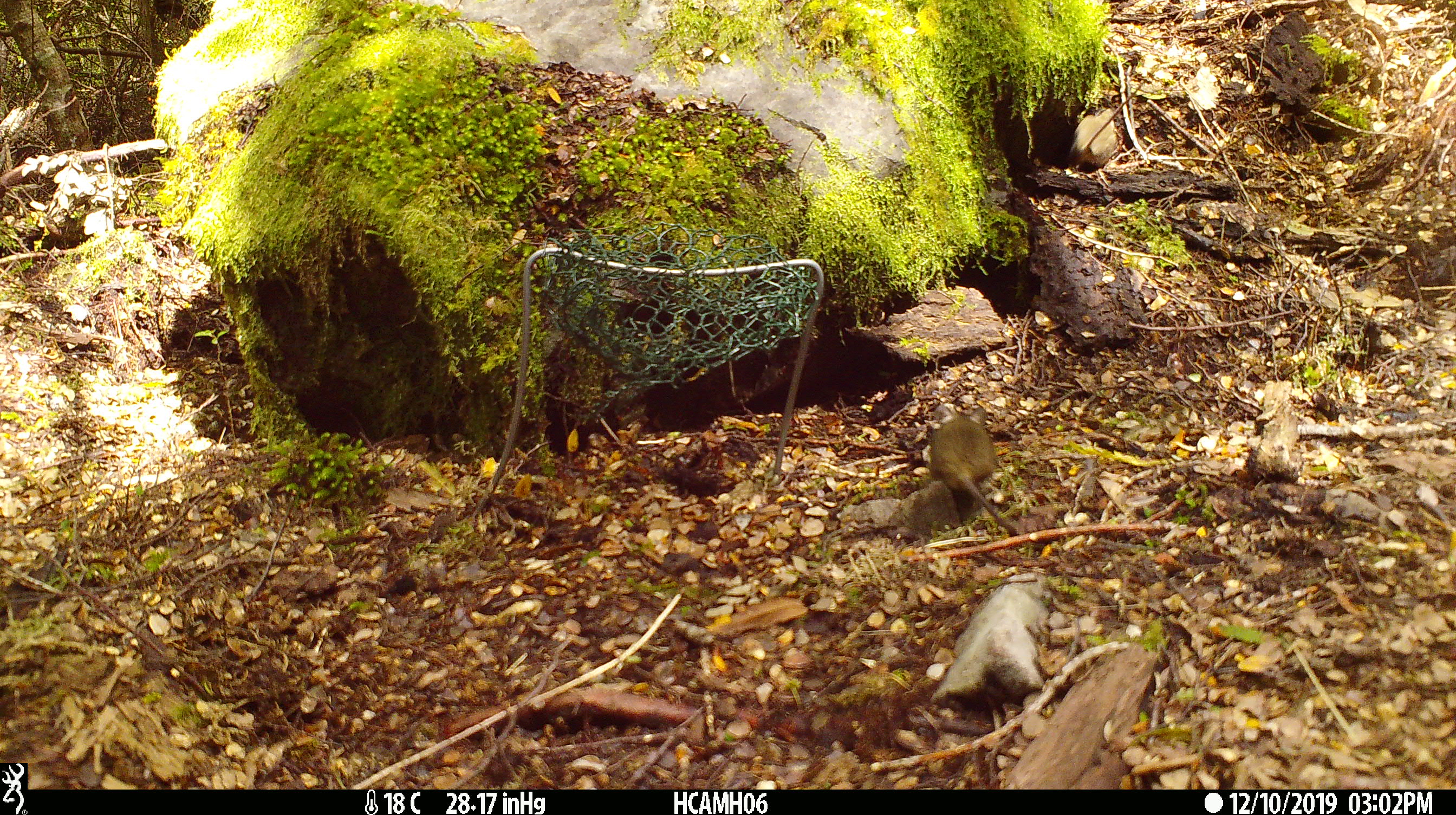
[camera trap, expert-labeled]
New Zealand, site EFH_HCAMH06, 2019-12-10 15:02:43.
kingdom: Animalia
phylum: Chordata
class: Mammalia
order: Rodentia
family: Muridae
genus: Mus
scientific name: Mus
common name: mouse